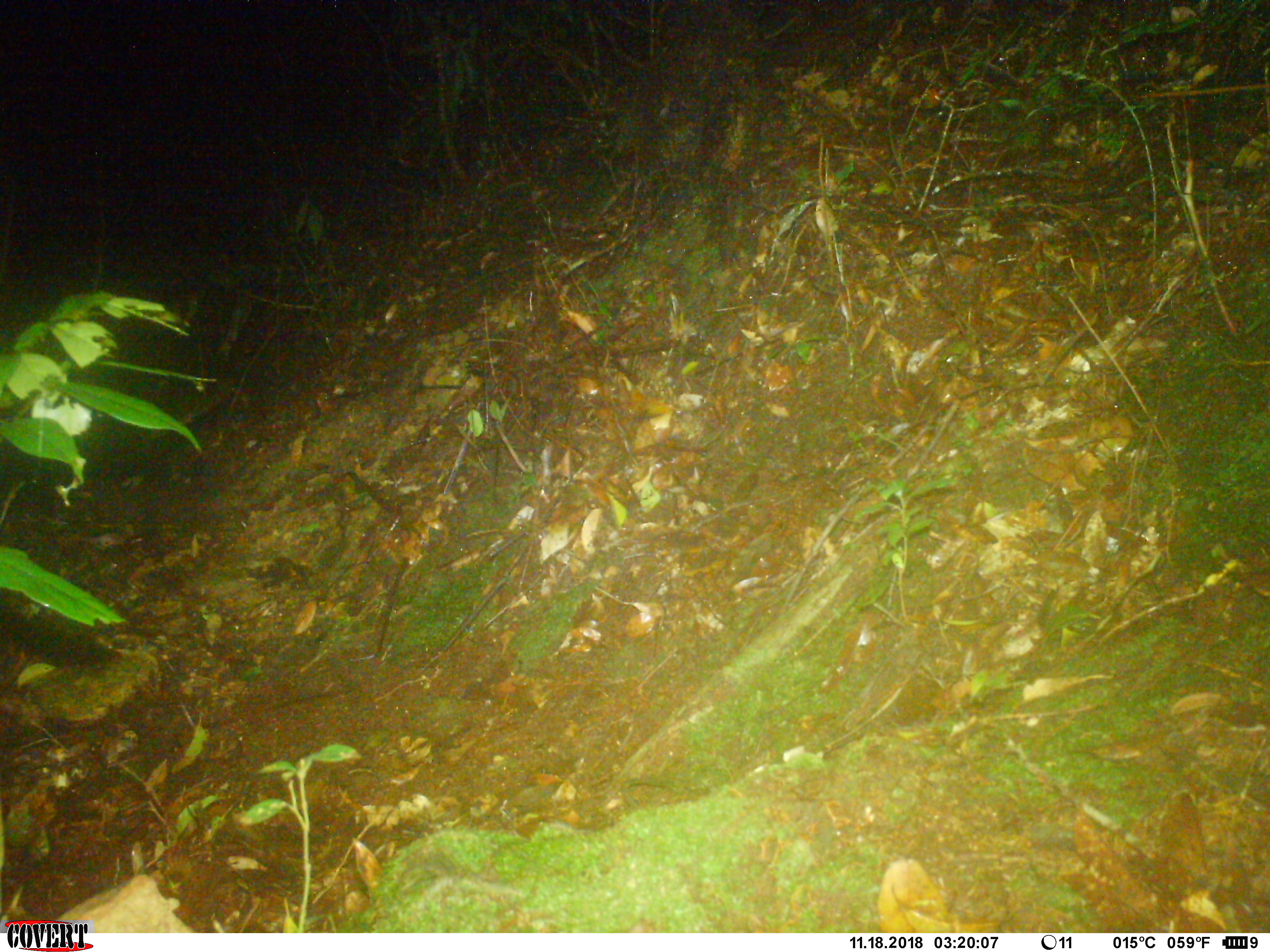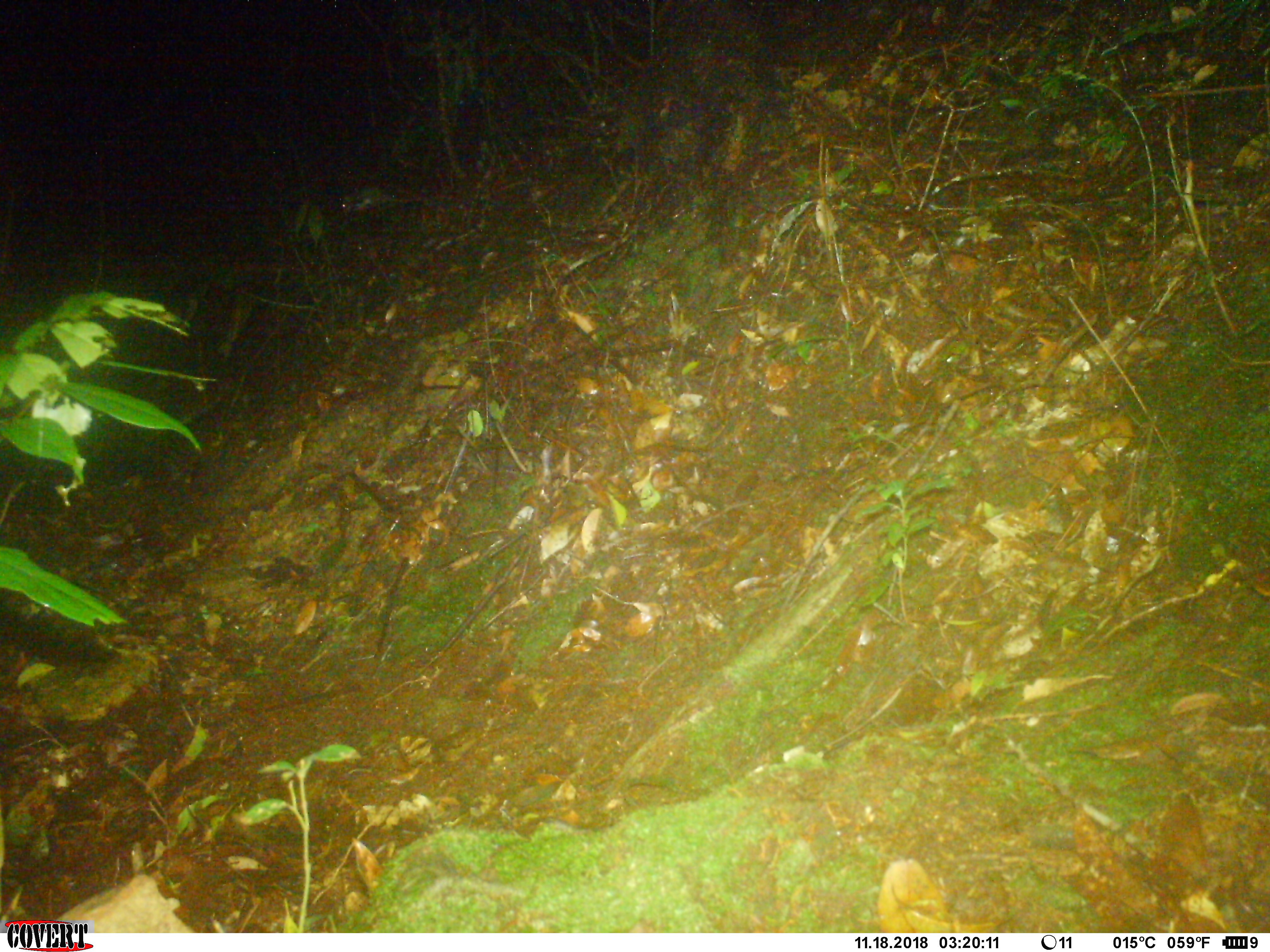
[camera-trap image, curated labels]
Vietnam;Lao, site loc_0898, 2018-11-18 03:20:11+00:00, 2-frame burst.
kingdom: Animalia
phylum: Chordata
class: Mammalia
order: Rodentia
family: Muridae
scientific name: Muridae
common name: old-world mice and rats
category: unidentified murid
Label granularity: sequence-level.